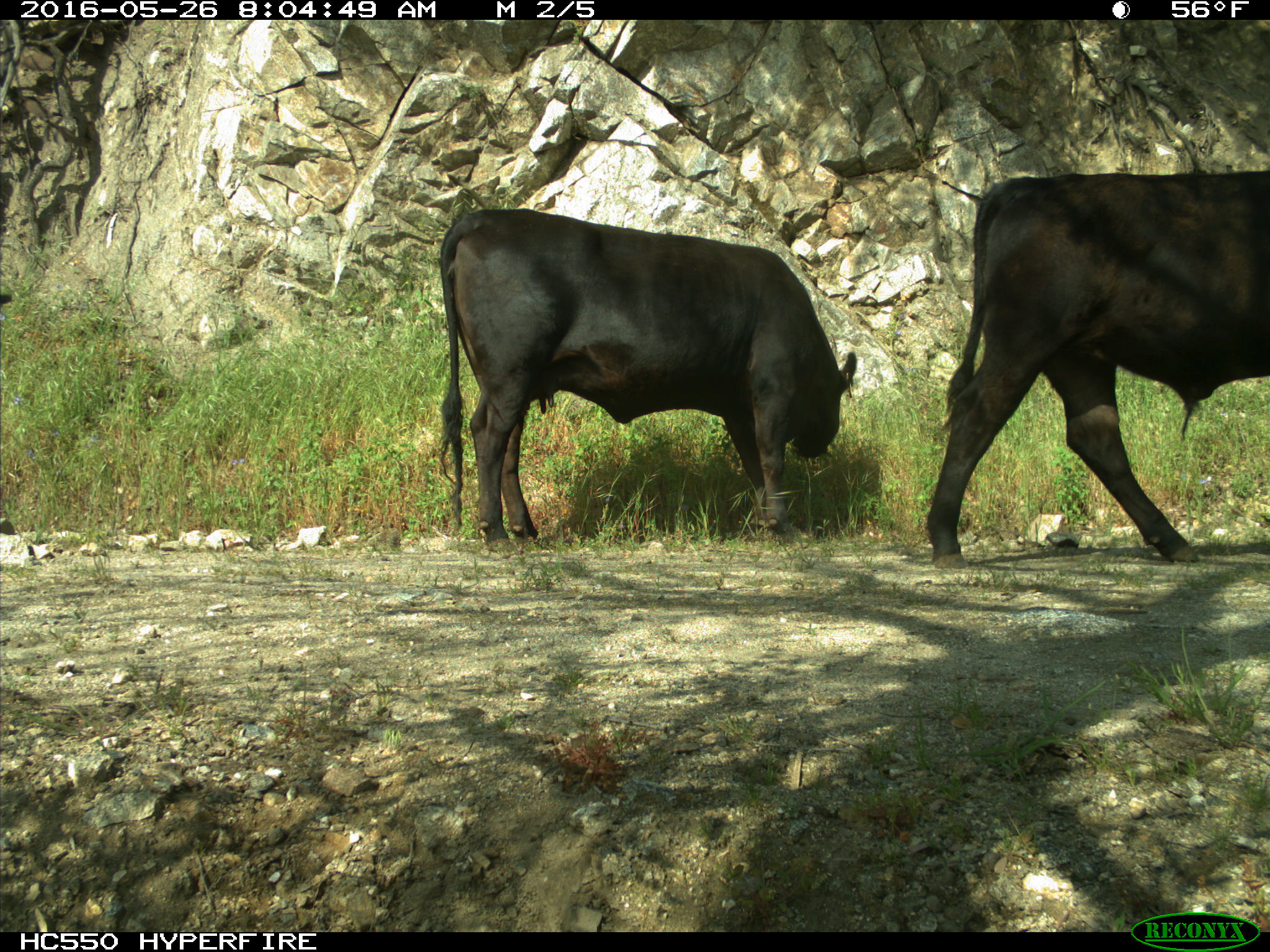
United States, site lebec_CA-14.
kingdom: Animalia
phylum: Chordata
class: Mammalia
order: Artiodactyla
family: Bovidae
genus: Bos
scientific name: Bos taurus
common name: domestic cow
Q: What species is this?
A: Bos taurus (domestic cow).